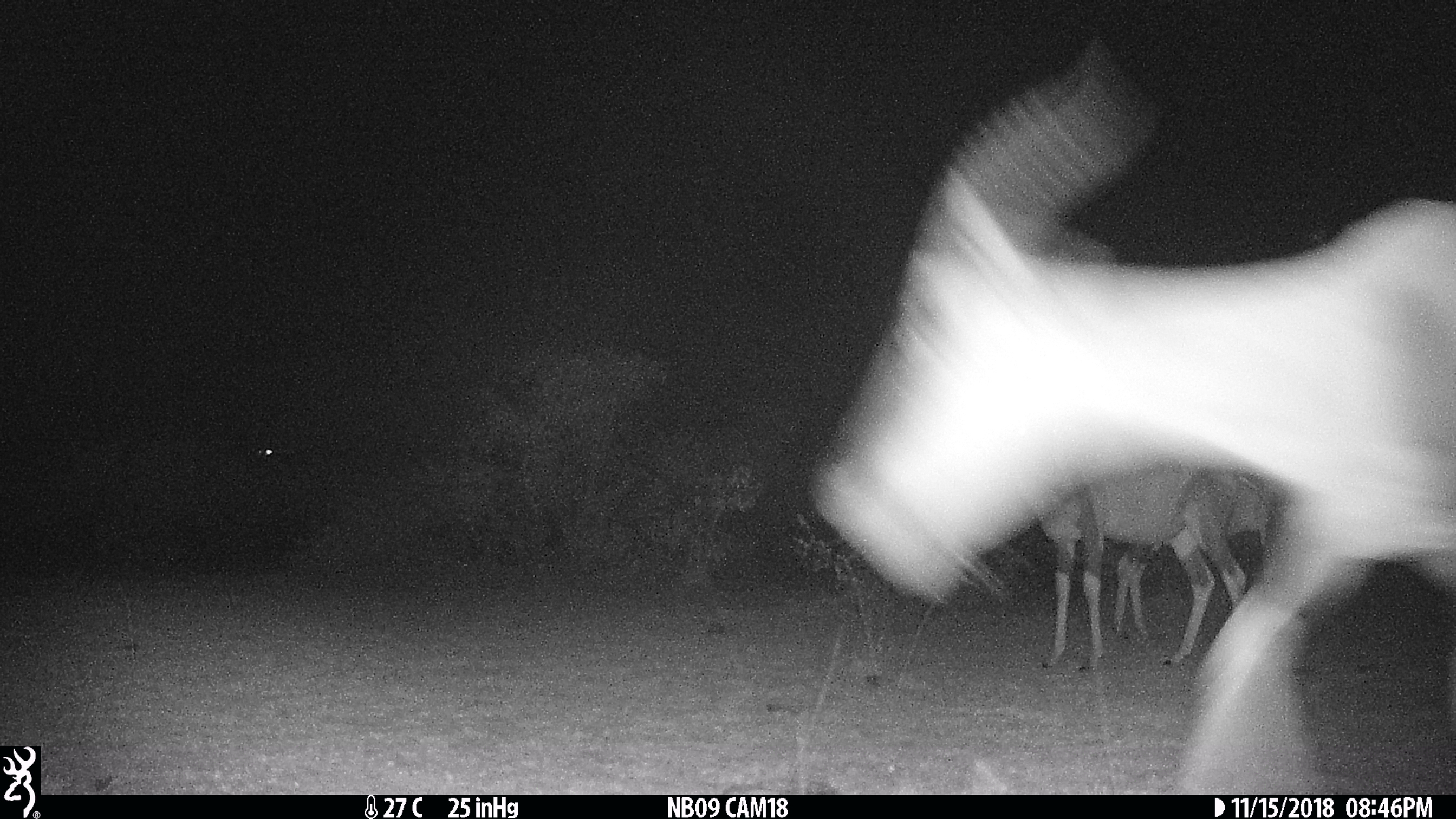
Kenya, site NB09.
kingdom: Animalia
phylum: Chordata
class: Mammalia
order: Artiodactyla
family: Bovidae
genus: Damaliscus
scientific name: Damaliscus lunatus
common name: topi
Topi (Damaliscus lunatus).